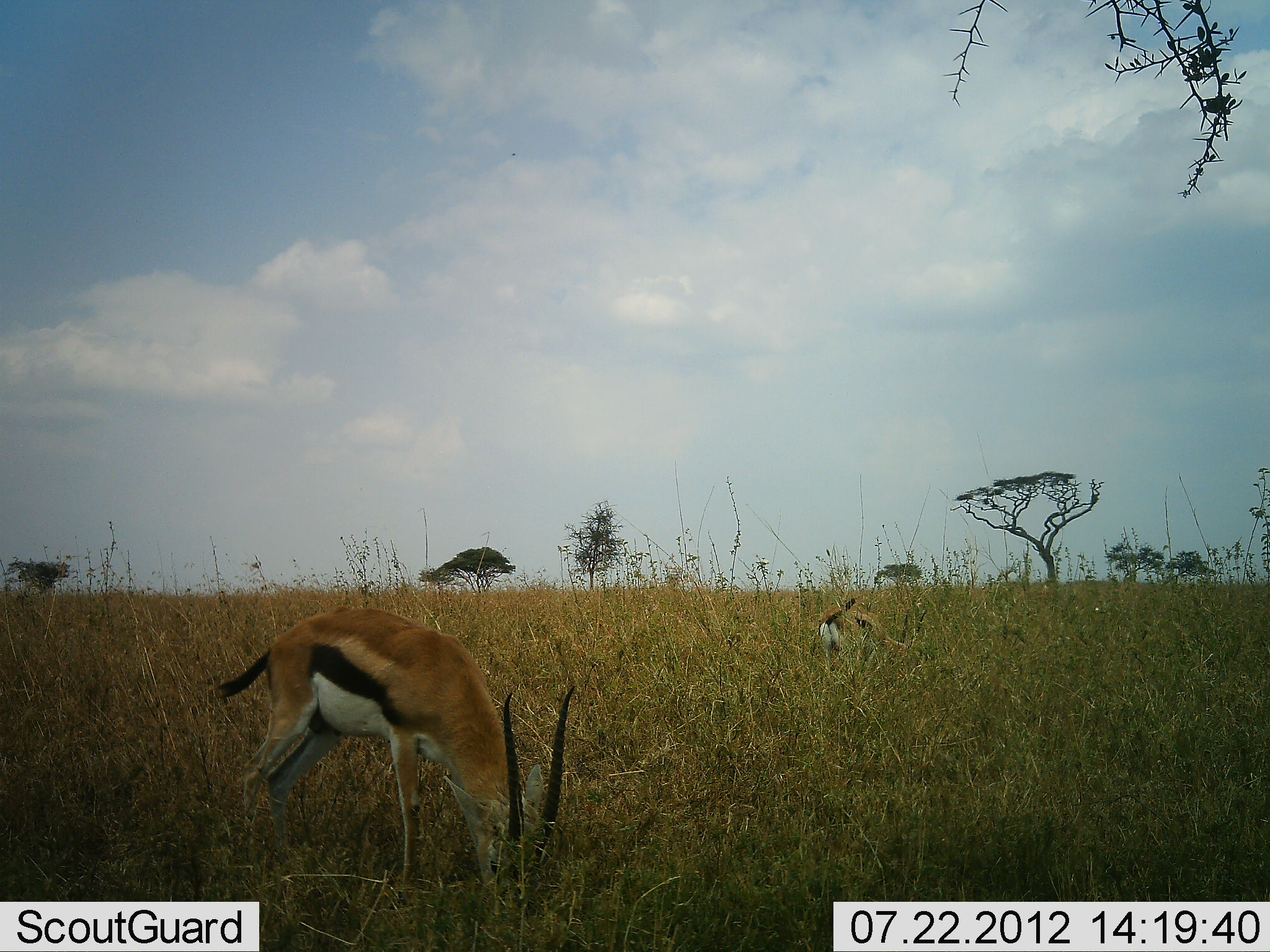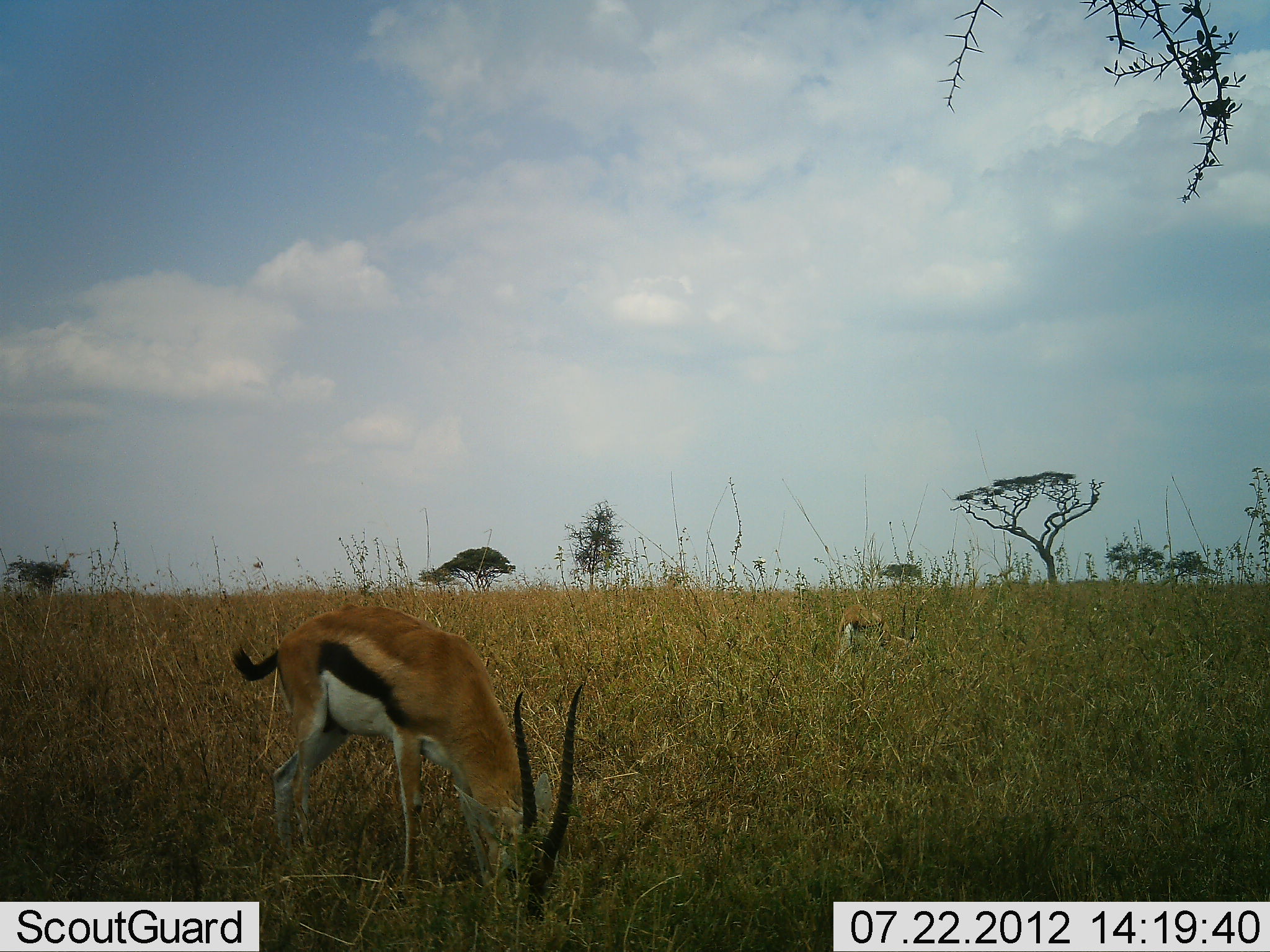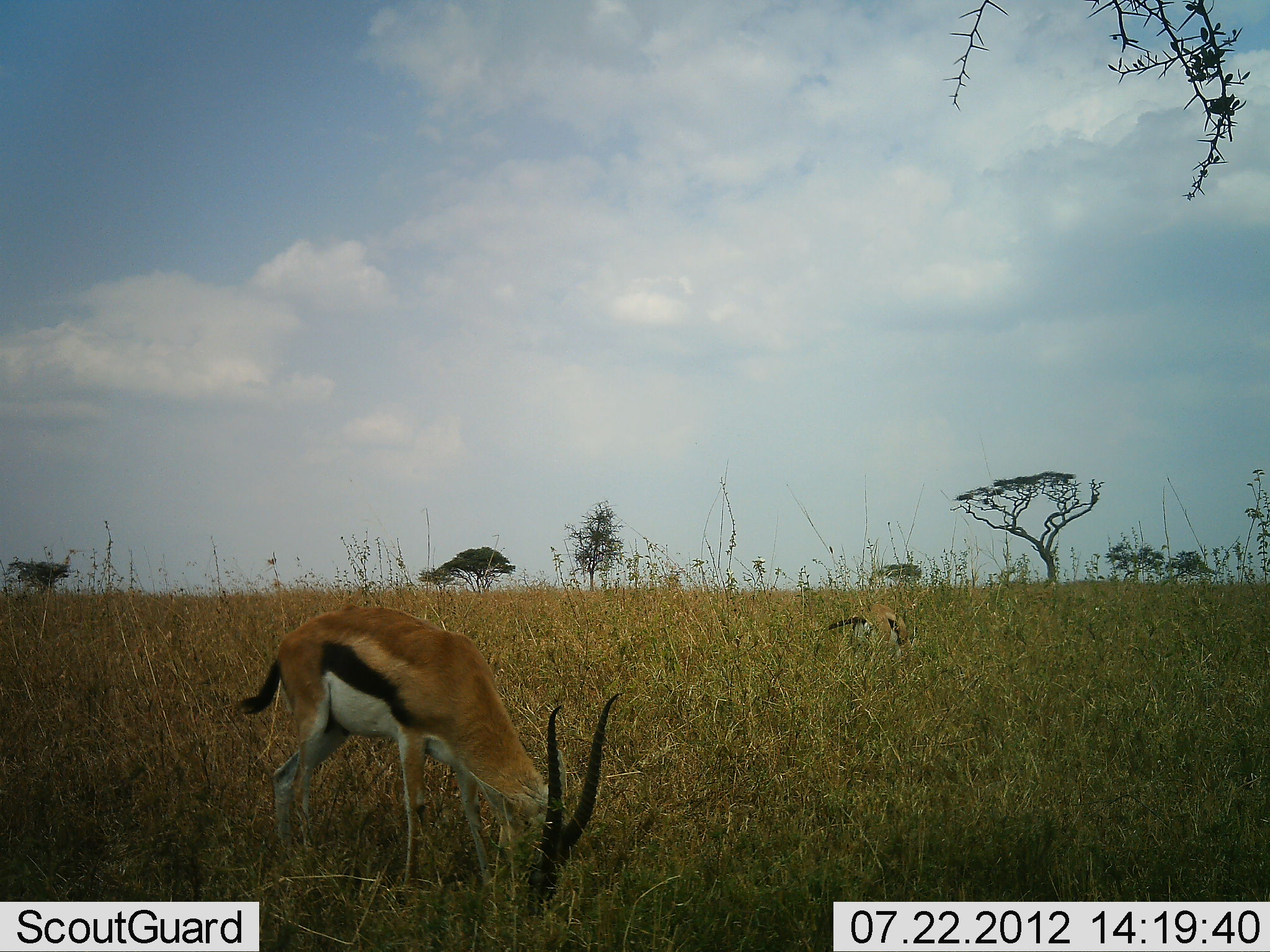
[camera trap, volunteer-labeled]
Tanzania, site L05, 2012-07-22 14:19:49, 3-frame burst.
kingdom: Animalia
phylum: Chordata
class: Mammalia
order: Artiodactyla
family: Bovidae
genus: Eudorcas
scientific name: Eudorcas thomsonii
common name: thomson's gazelle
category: gazellethomsons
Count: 2.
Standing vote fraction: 20%.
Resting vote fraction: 0%.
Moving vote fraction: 10%.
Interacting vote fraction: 0%.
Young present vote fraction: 0%.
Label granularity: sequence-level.